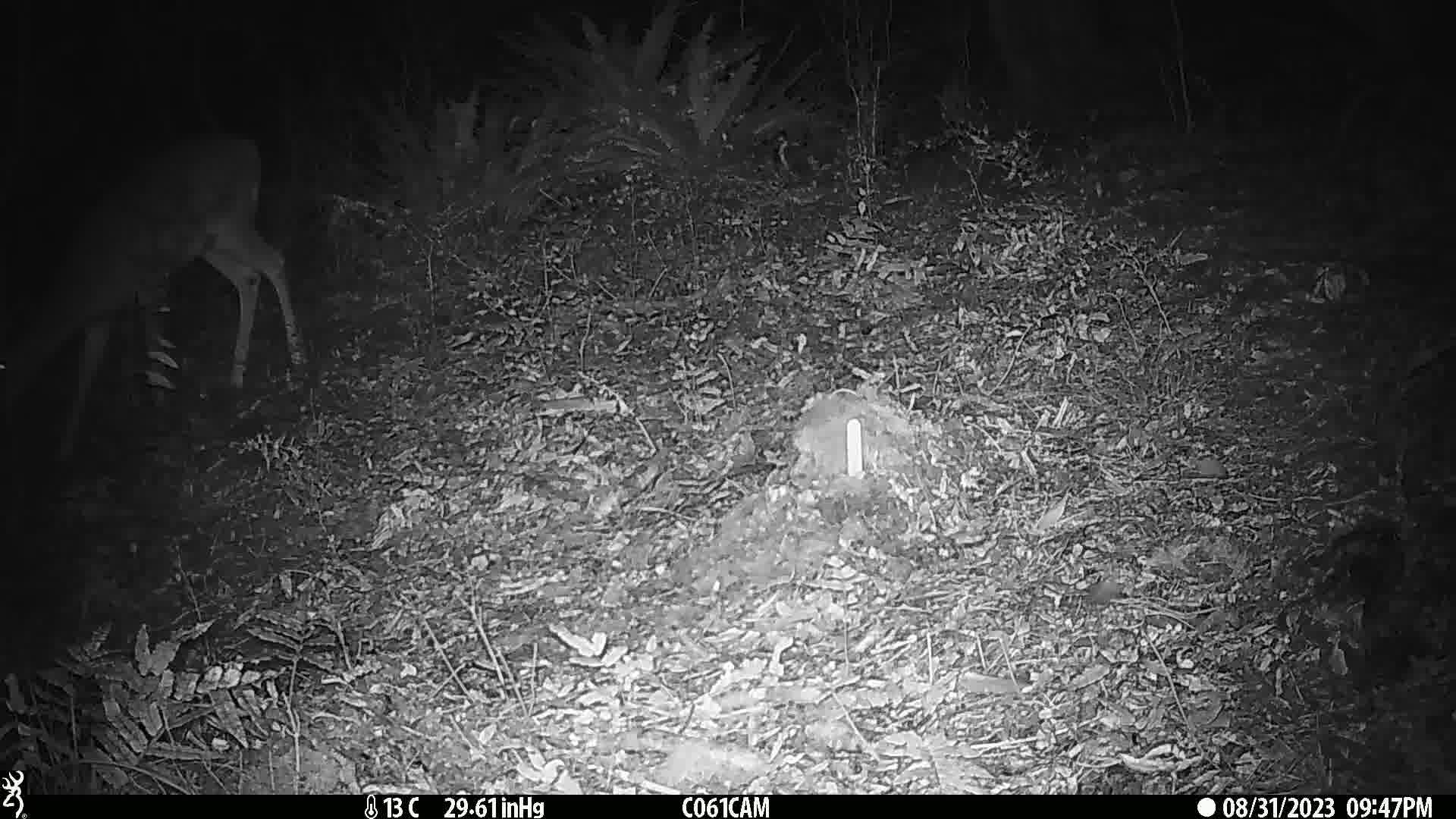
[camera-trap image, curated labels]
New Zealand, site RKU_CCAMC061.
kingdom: Animalia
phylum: Chordata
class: Mammalia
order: Artiodactyla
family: Cervidae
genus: Odocoileus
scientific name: Odocoileus virginianus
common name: white-tailed deer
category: white tailed deer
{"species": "white tailed deer (white-tailed deer) (Odocoileus virginianus)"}